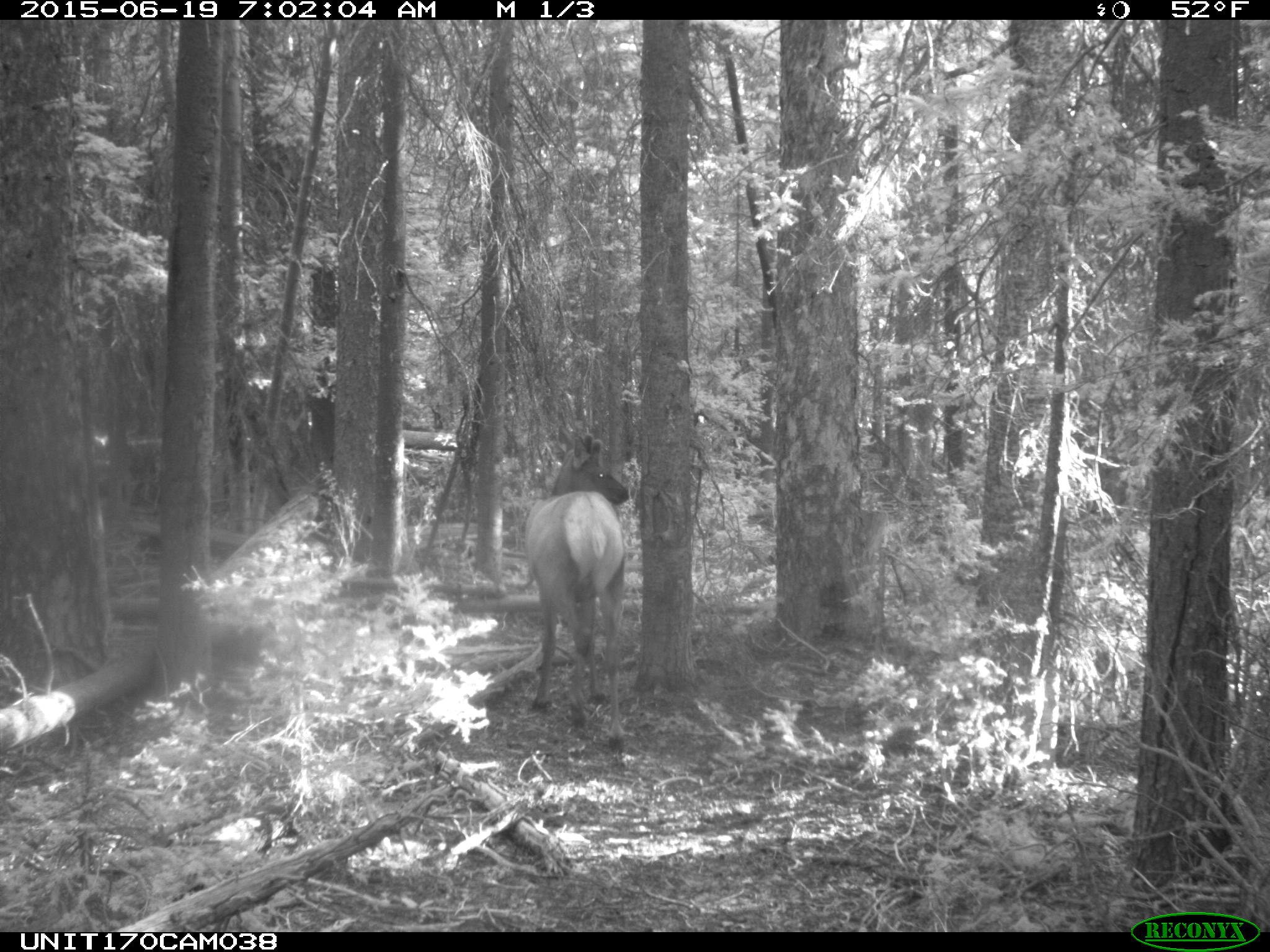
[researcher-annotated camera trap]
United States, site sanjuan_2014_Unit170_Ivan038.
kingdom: Animalia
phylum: Chordata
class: Mammalia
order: Artiodactyla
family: Cervidae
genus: Cervus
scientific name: Cervus elaphus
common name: red deer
Cervus elaphus (red deer).